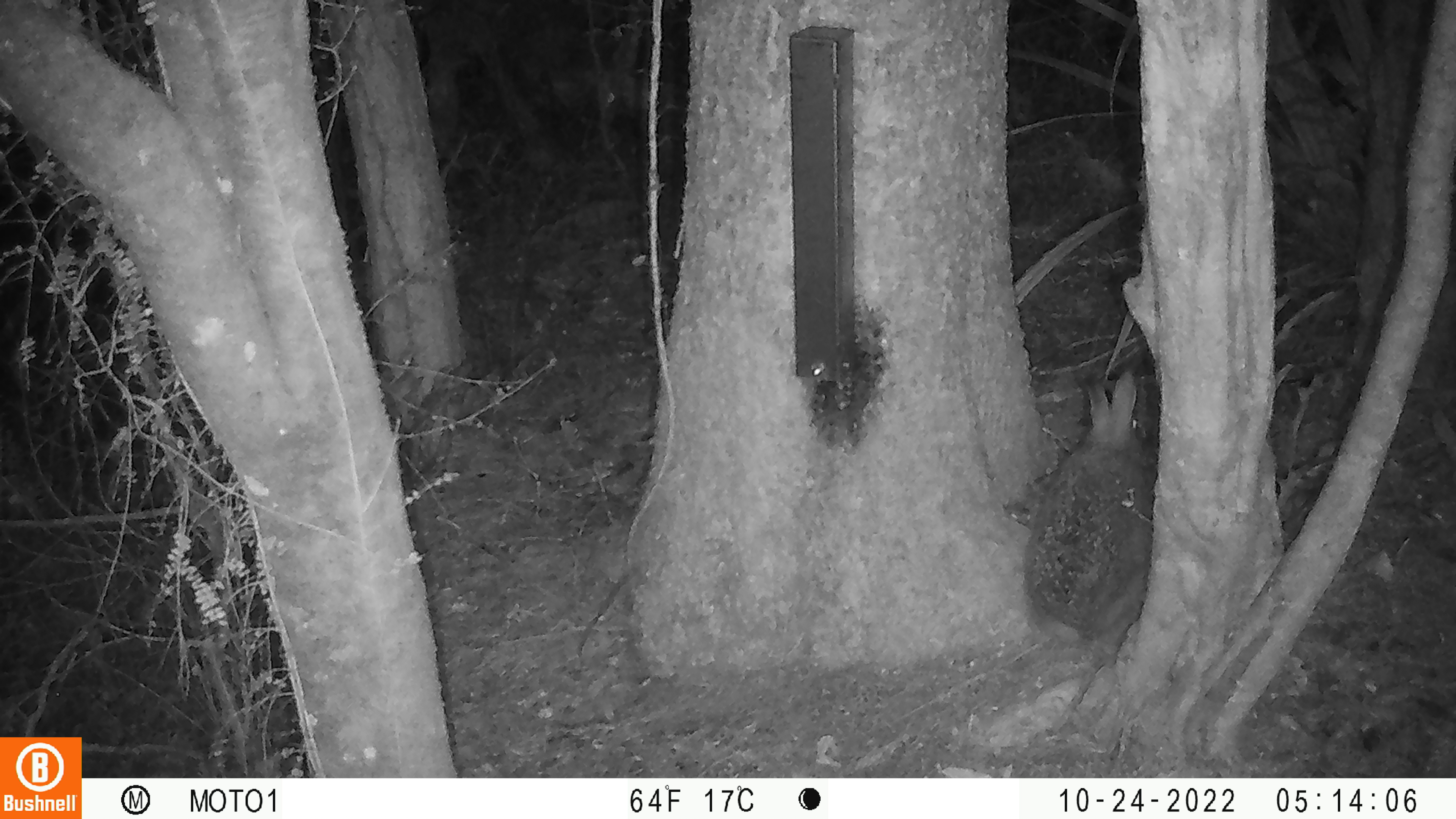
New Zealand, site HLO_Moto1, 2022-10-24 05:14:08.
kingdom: Animalia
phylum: Chordata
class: Mammalia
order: Lagomorpha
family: Leporidae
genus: Oryctolagus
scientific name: Oryctolagus cuniculus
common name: european rabbit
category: rabbit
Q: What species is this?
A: Rabbit (european rabbit) (Oryctolagus cuniculus).